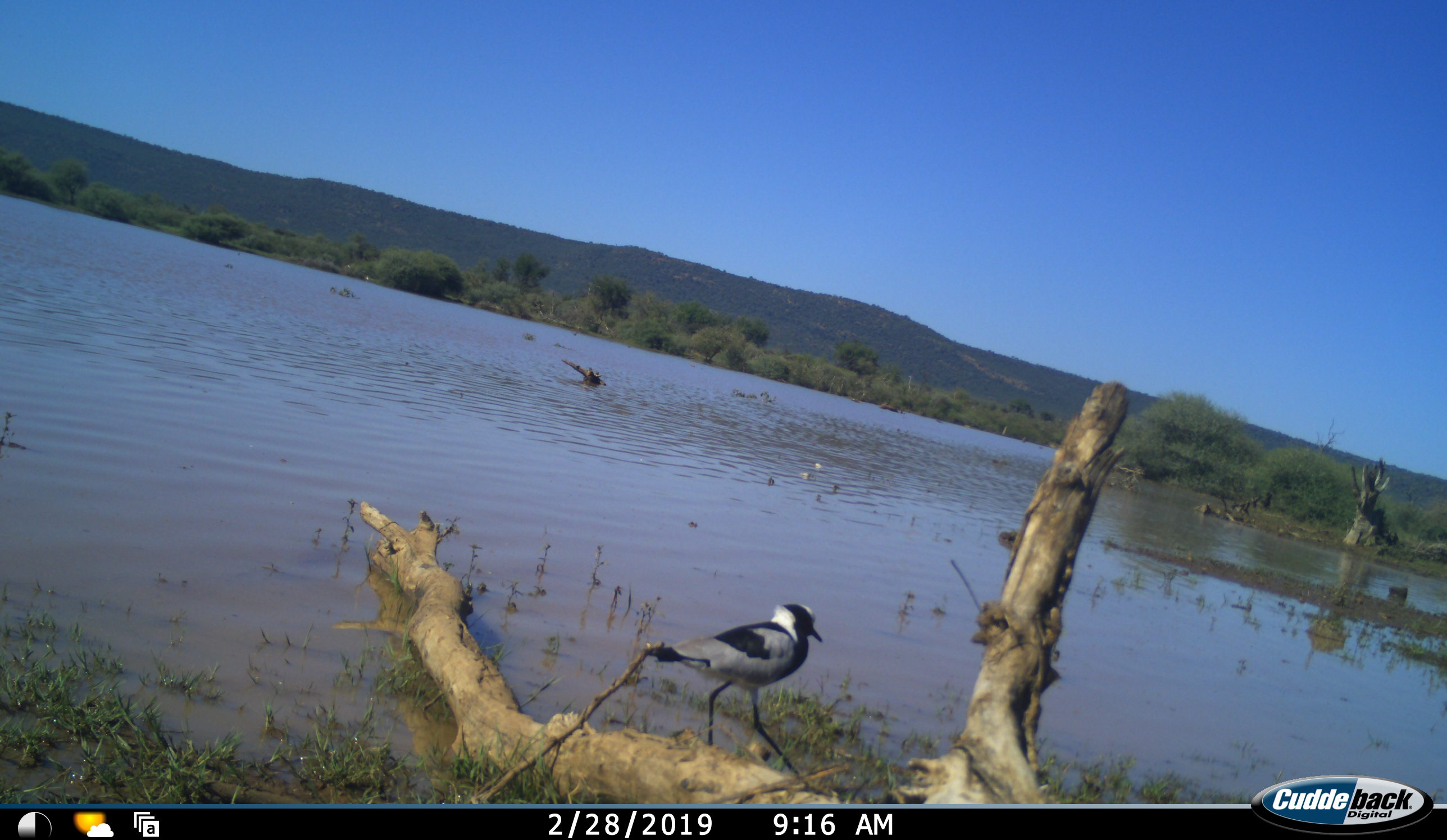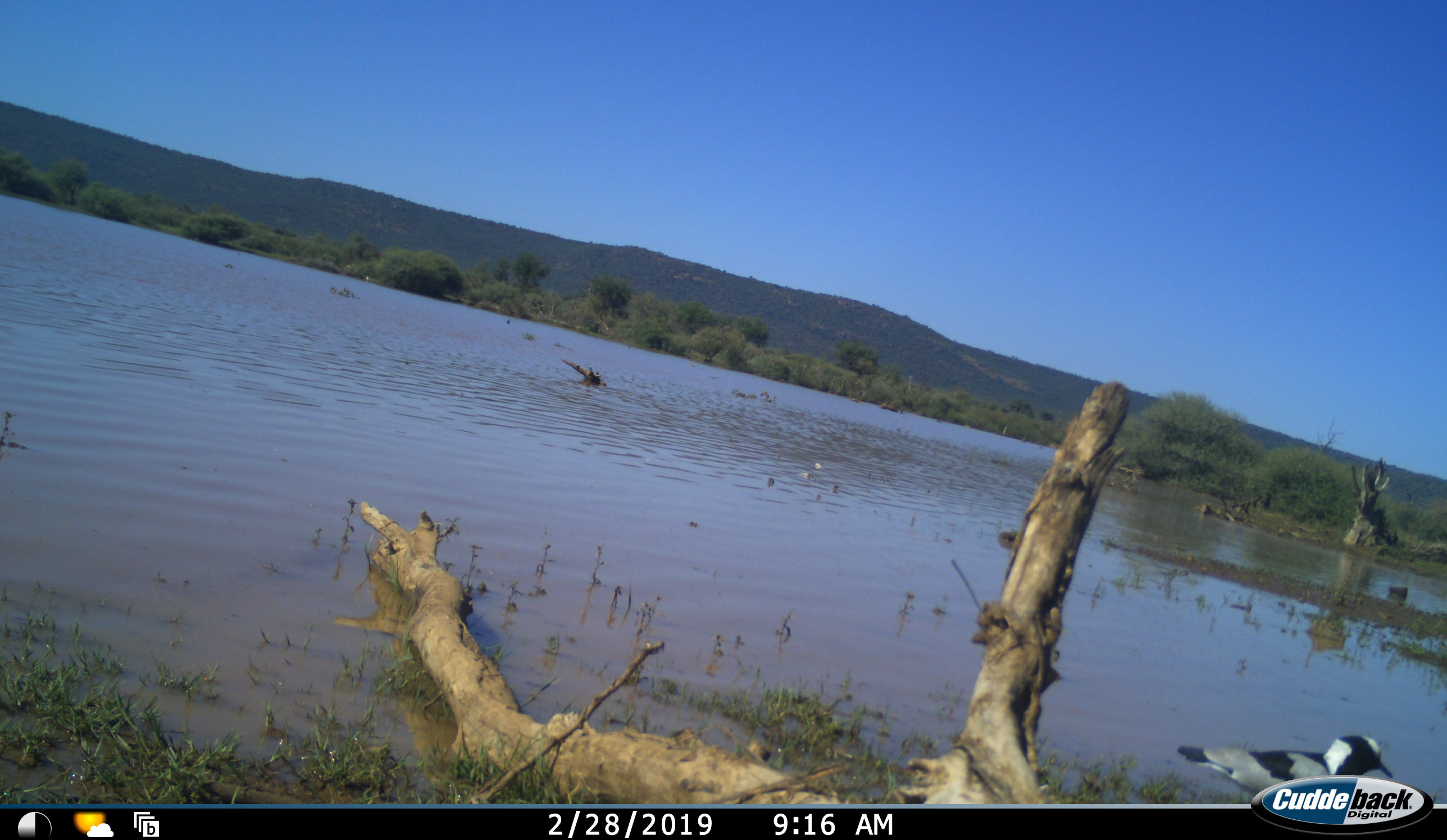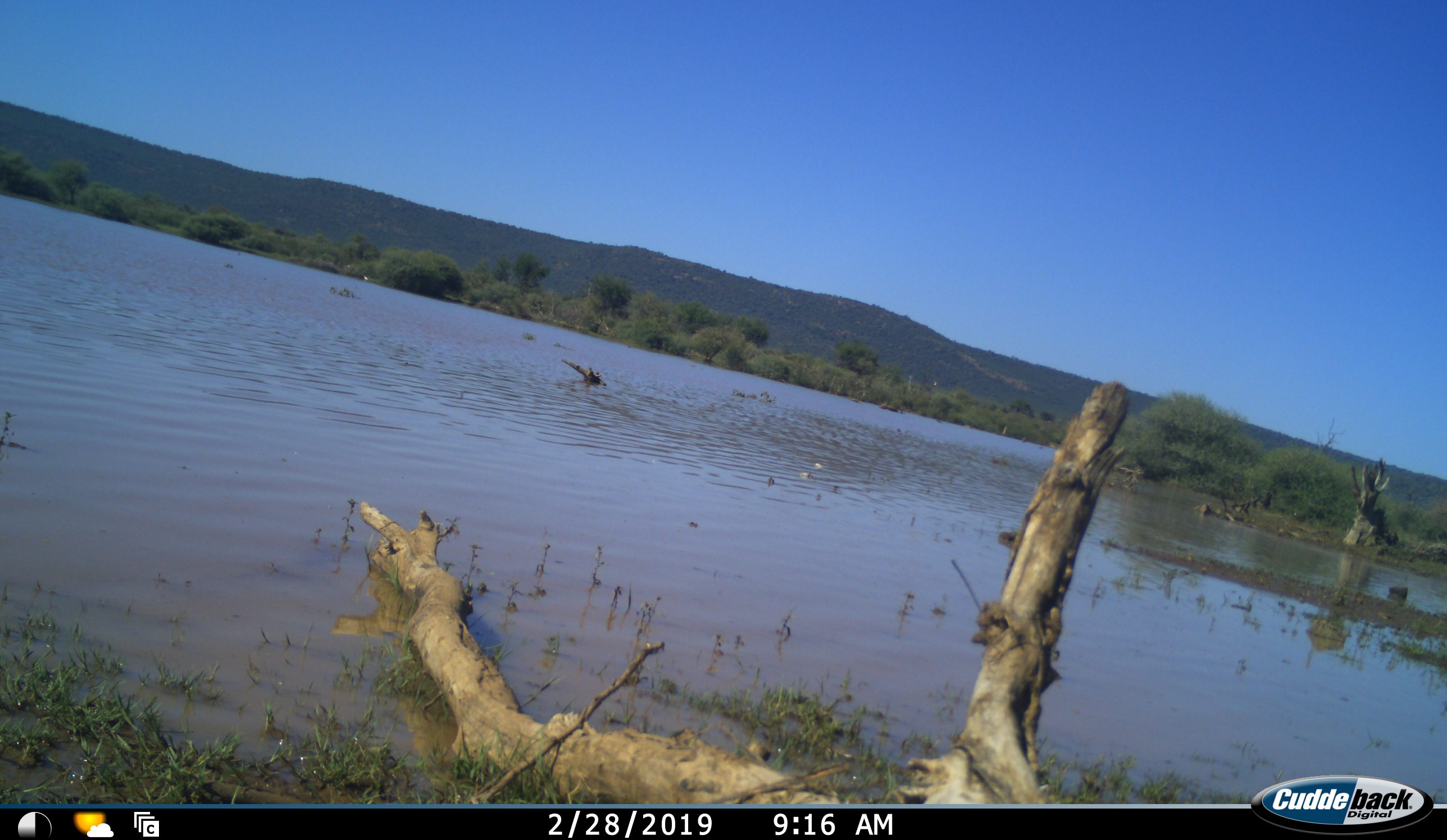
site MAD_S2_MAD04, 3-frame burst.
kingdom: Animalia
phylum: Chordata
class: Aves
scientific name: Aves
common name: bird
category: birdother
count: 1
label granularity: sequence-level